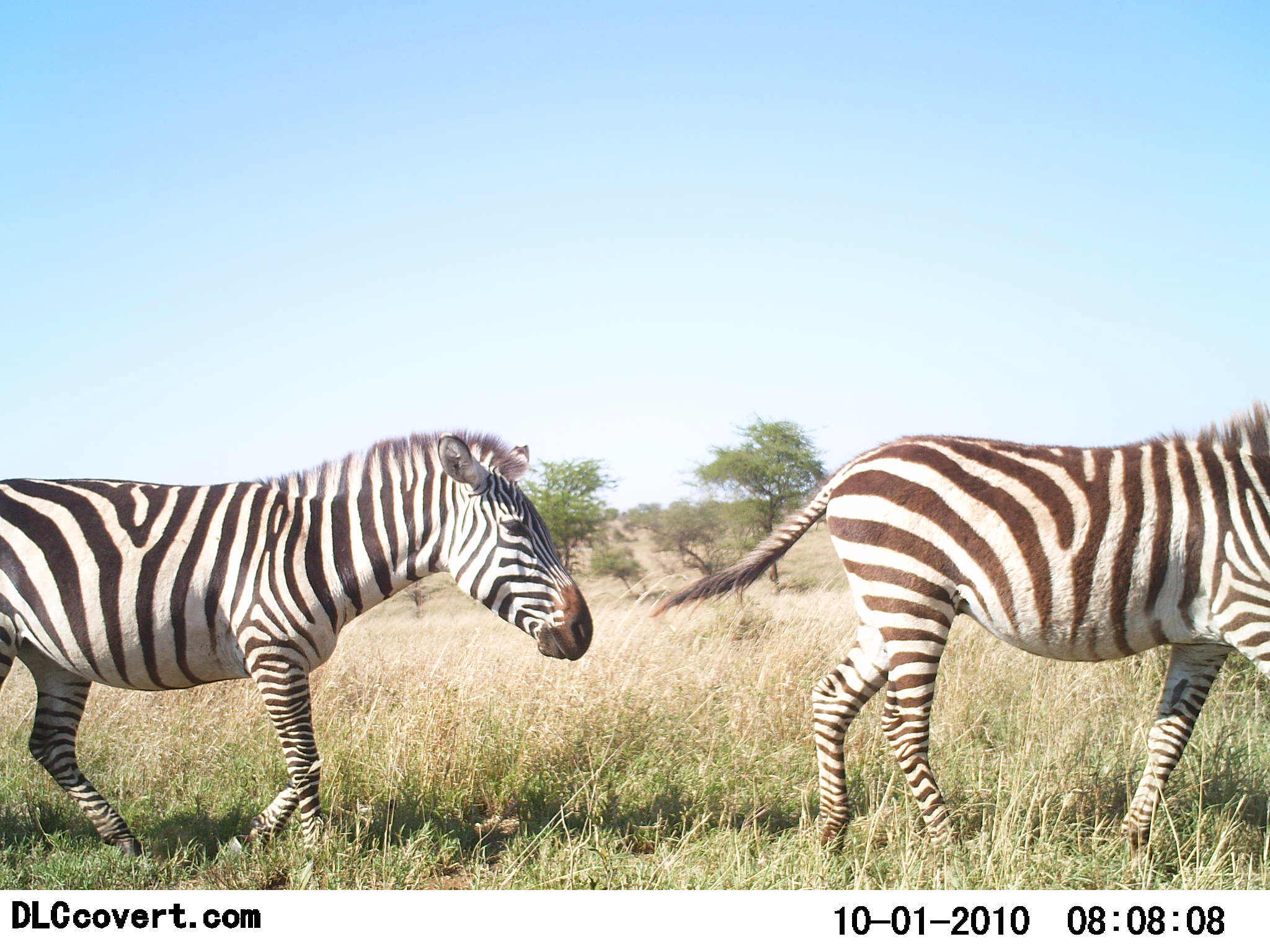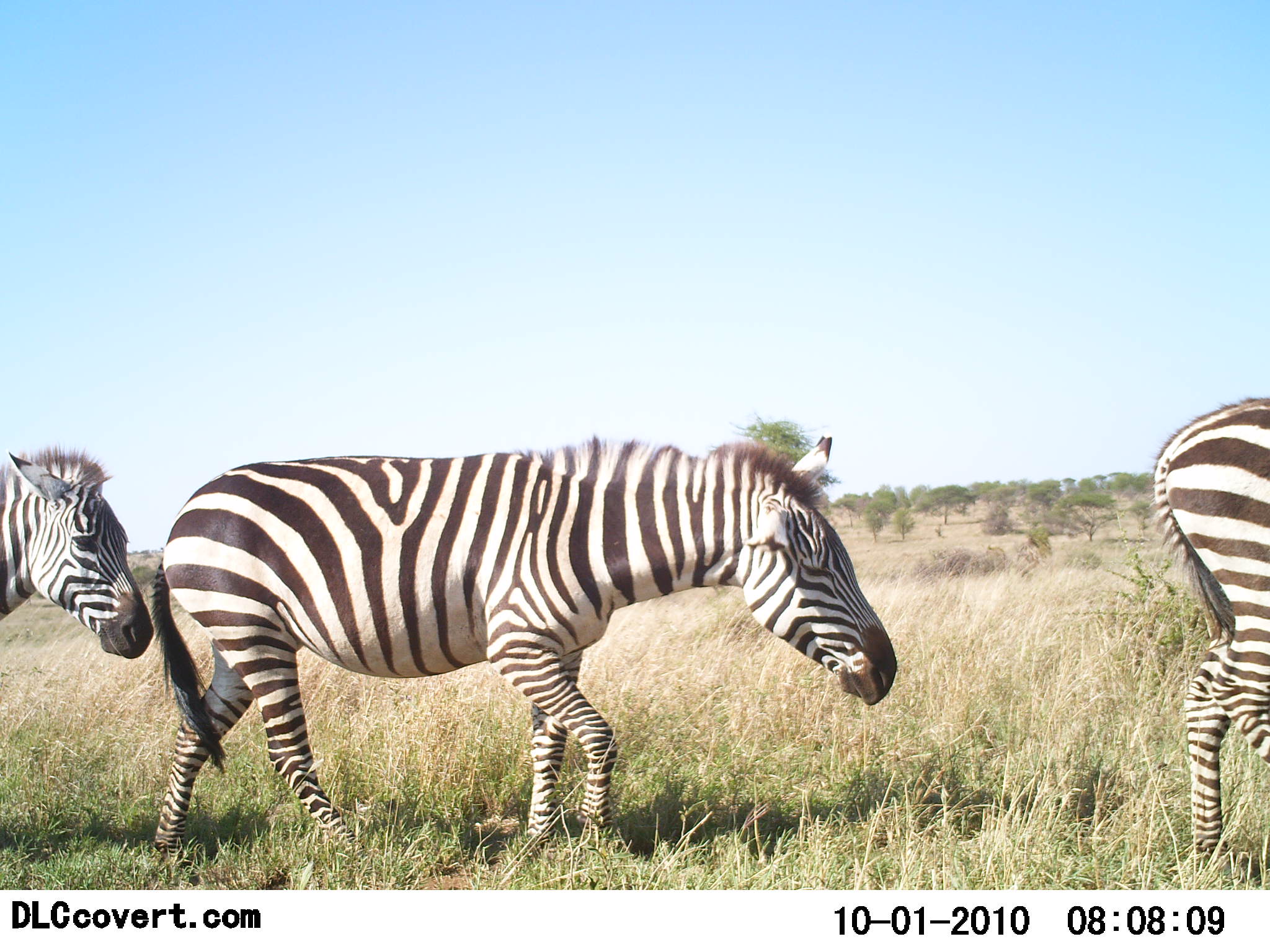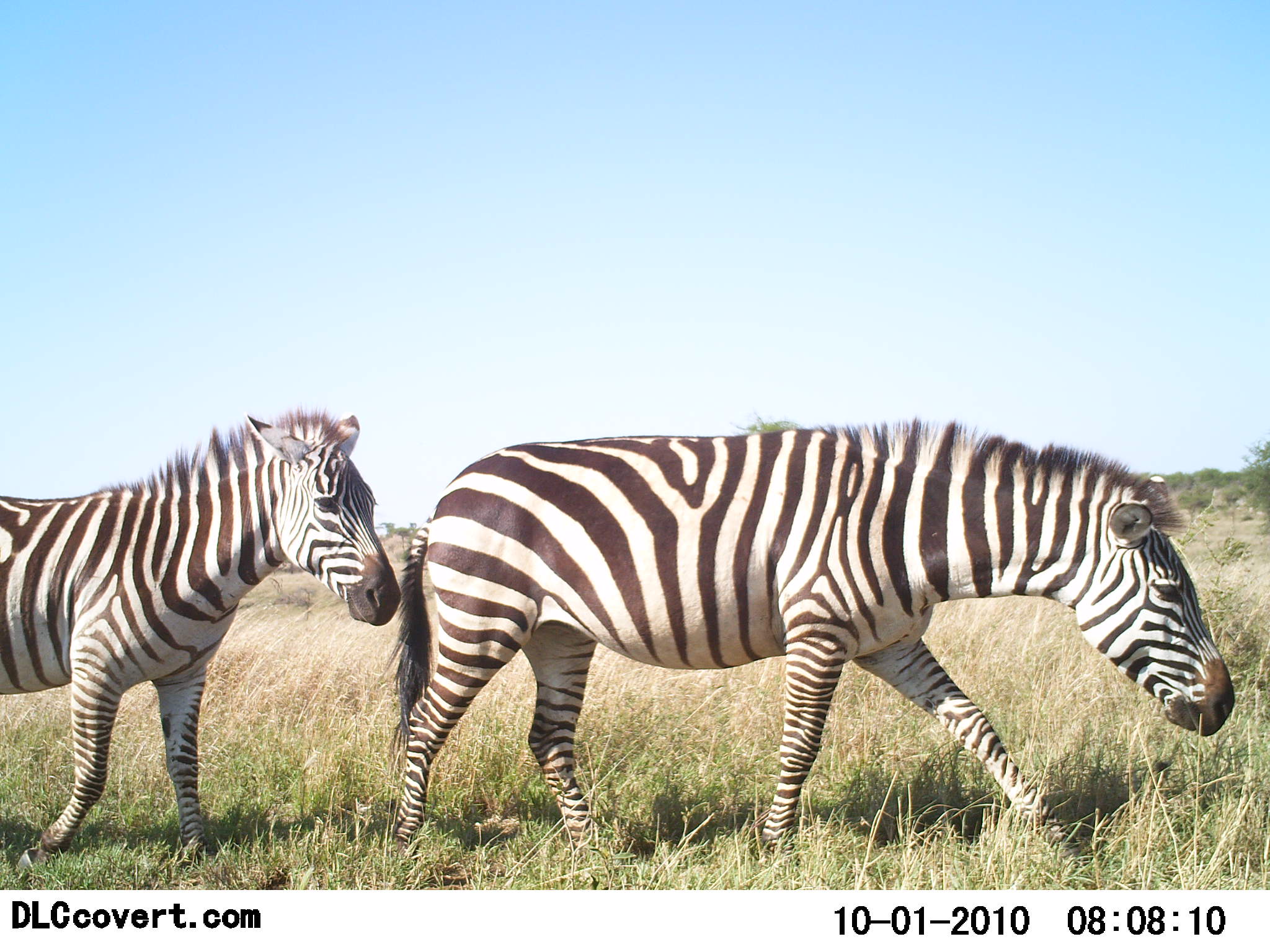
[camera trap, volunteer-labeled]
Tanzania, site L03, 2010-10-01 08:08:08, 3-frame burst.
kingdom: Animalia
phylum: Chordata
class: Mammalia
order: Perissodactyla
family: Equidae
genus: Equus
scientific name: Equus quagga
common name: plains zebra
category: zebra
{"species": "zebra (plains zebra) (Equus quagga)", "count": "3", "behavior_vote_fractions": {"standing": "0%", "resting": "0%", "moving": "92%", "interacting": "8%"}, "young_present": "0%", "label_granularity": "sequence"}